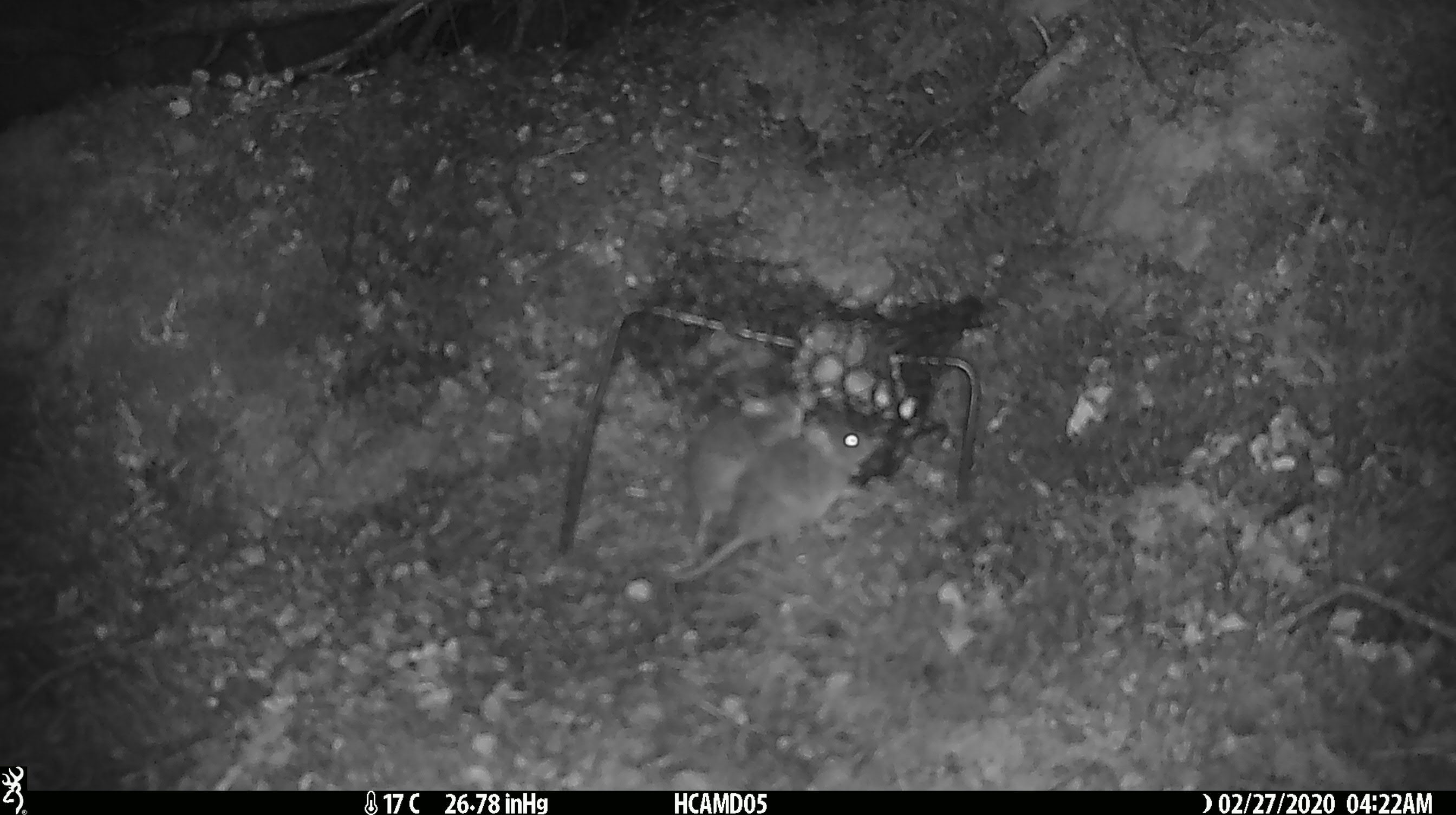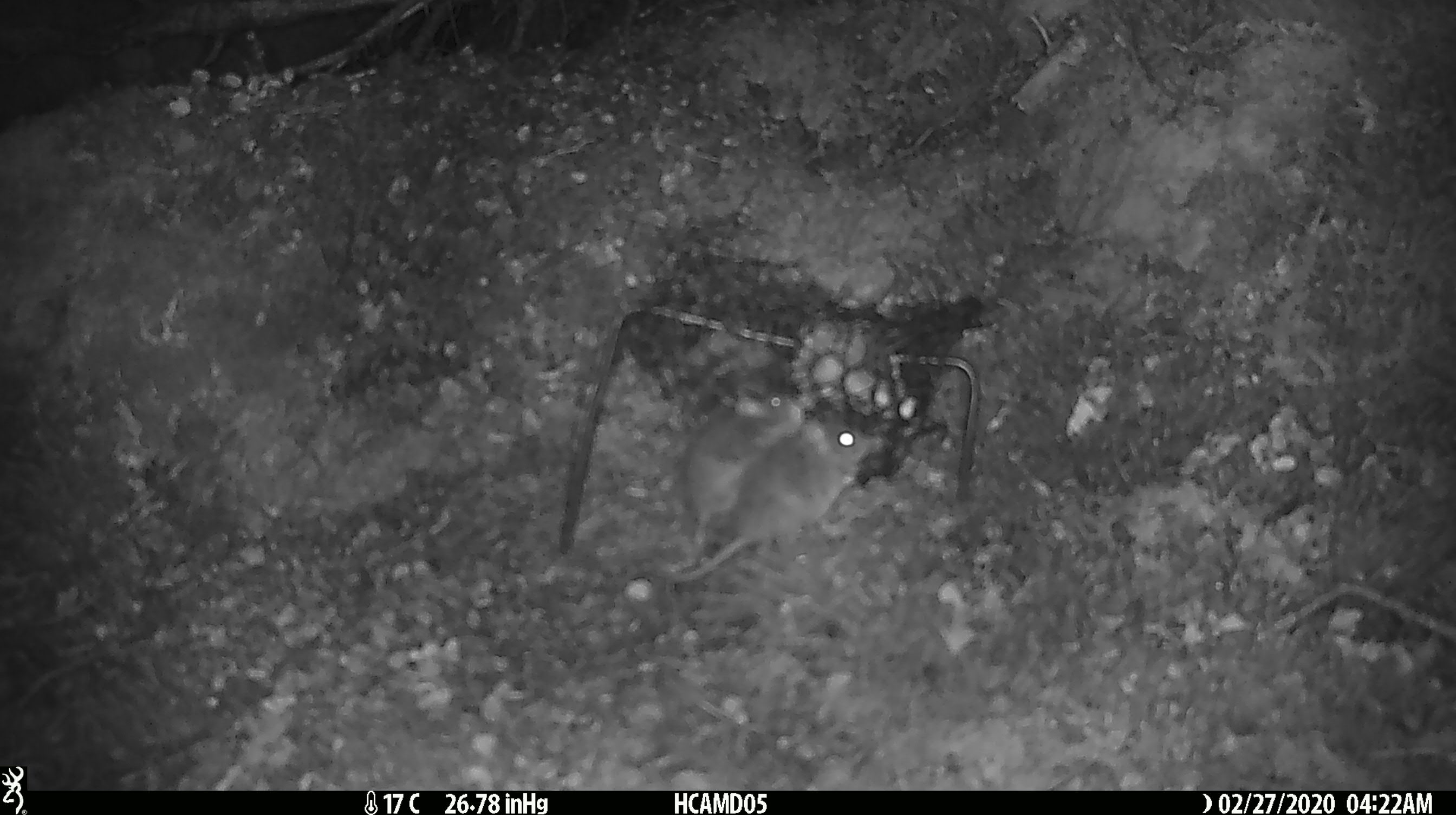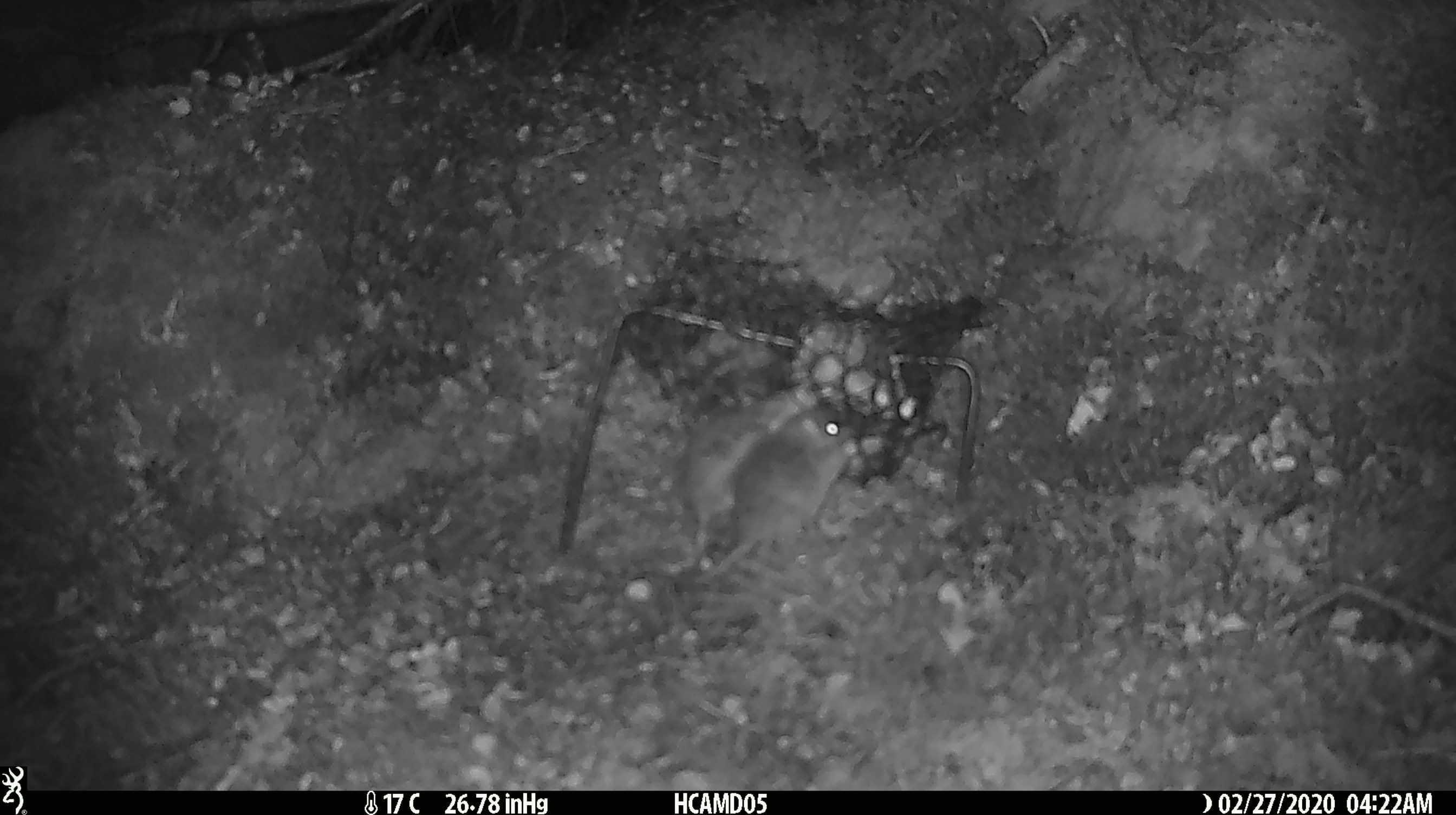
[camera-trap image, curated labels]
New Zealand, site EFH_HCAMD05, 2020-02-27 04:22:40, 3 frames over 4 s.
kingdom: Animalia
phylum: Chordata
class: Mammalia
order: Rodentia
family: Muridae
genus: Mus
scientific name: Mus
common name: mouse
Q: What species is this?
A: Mouse (Mus).